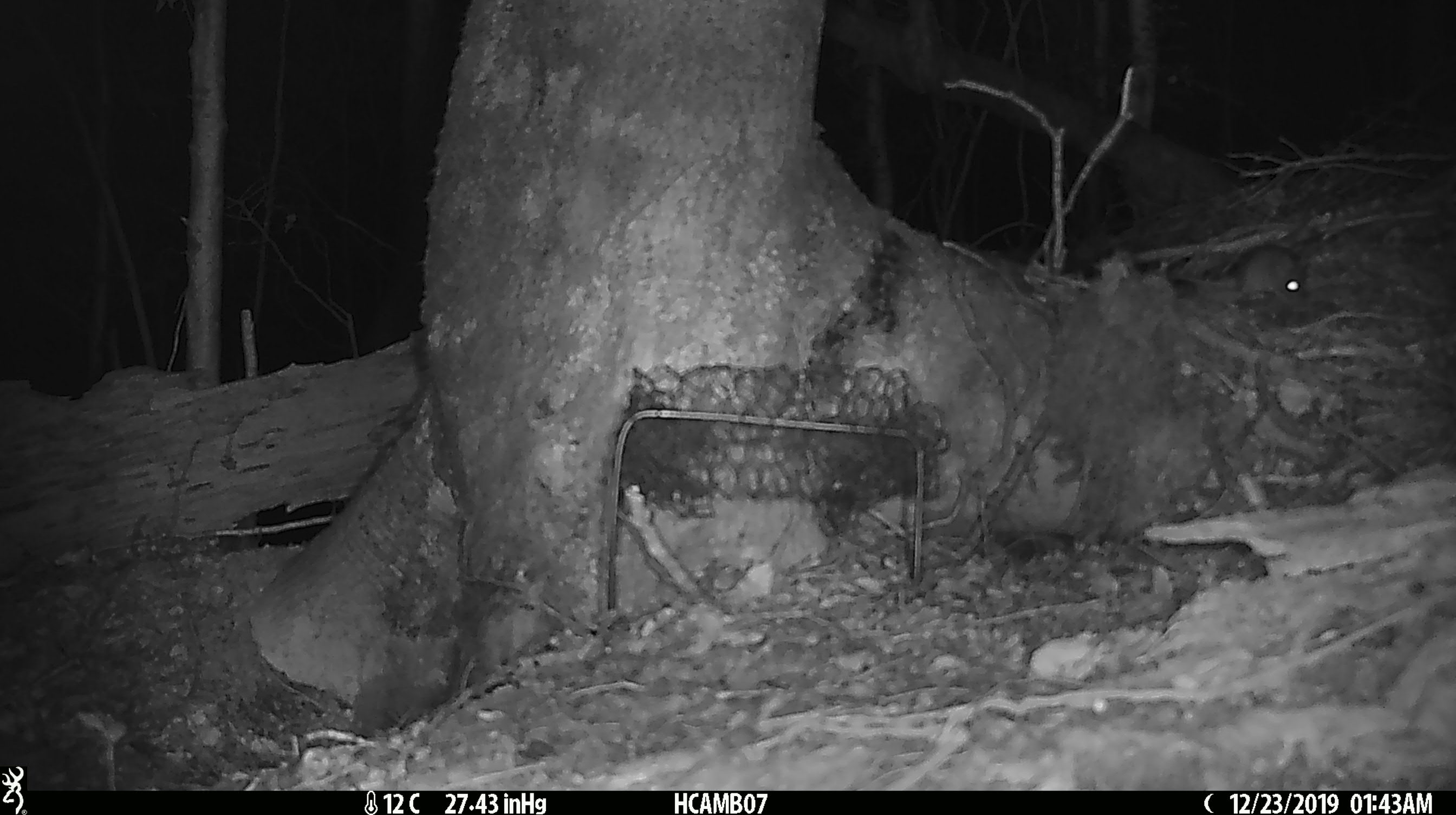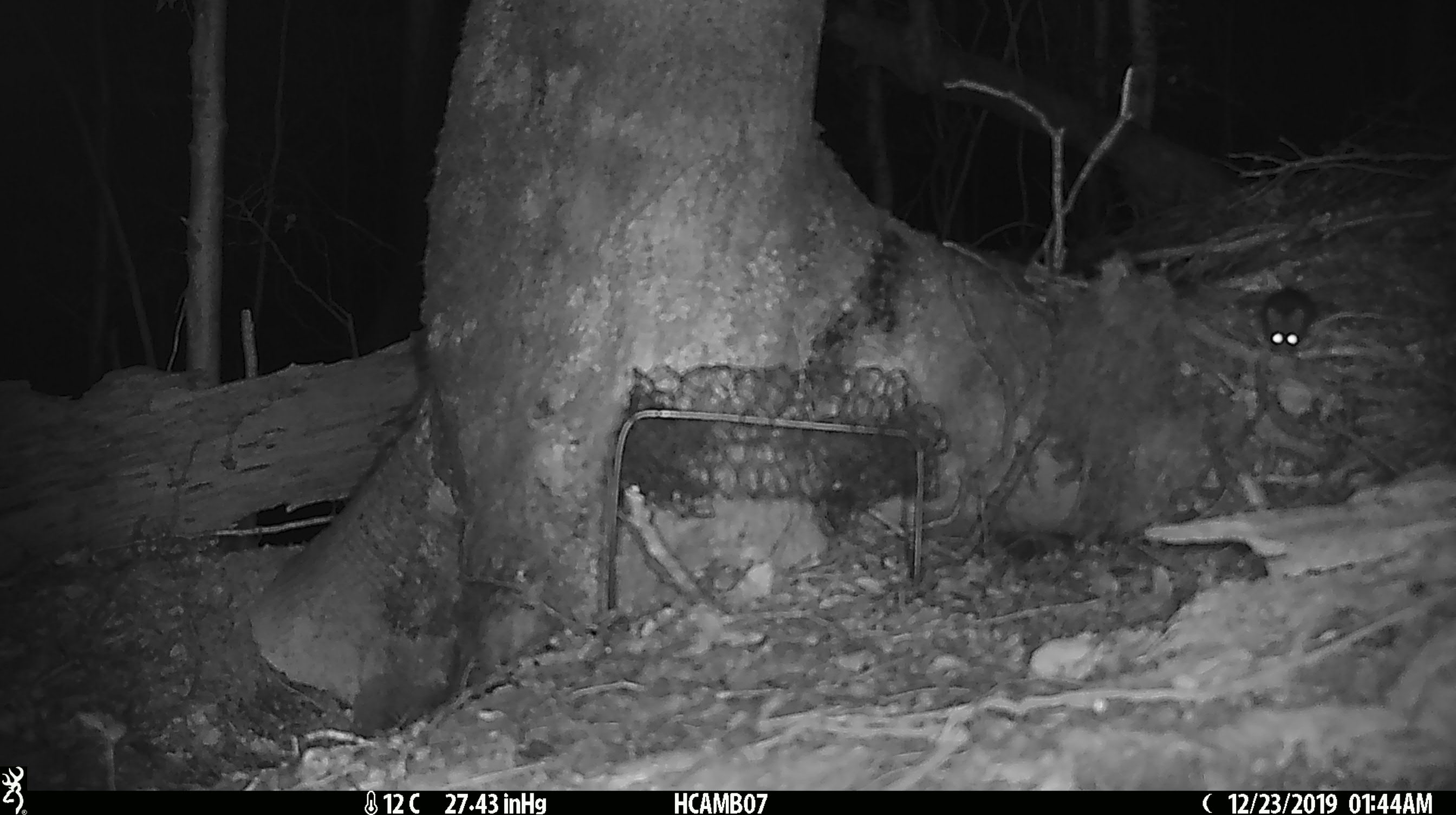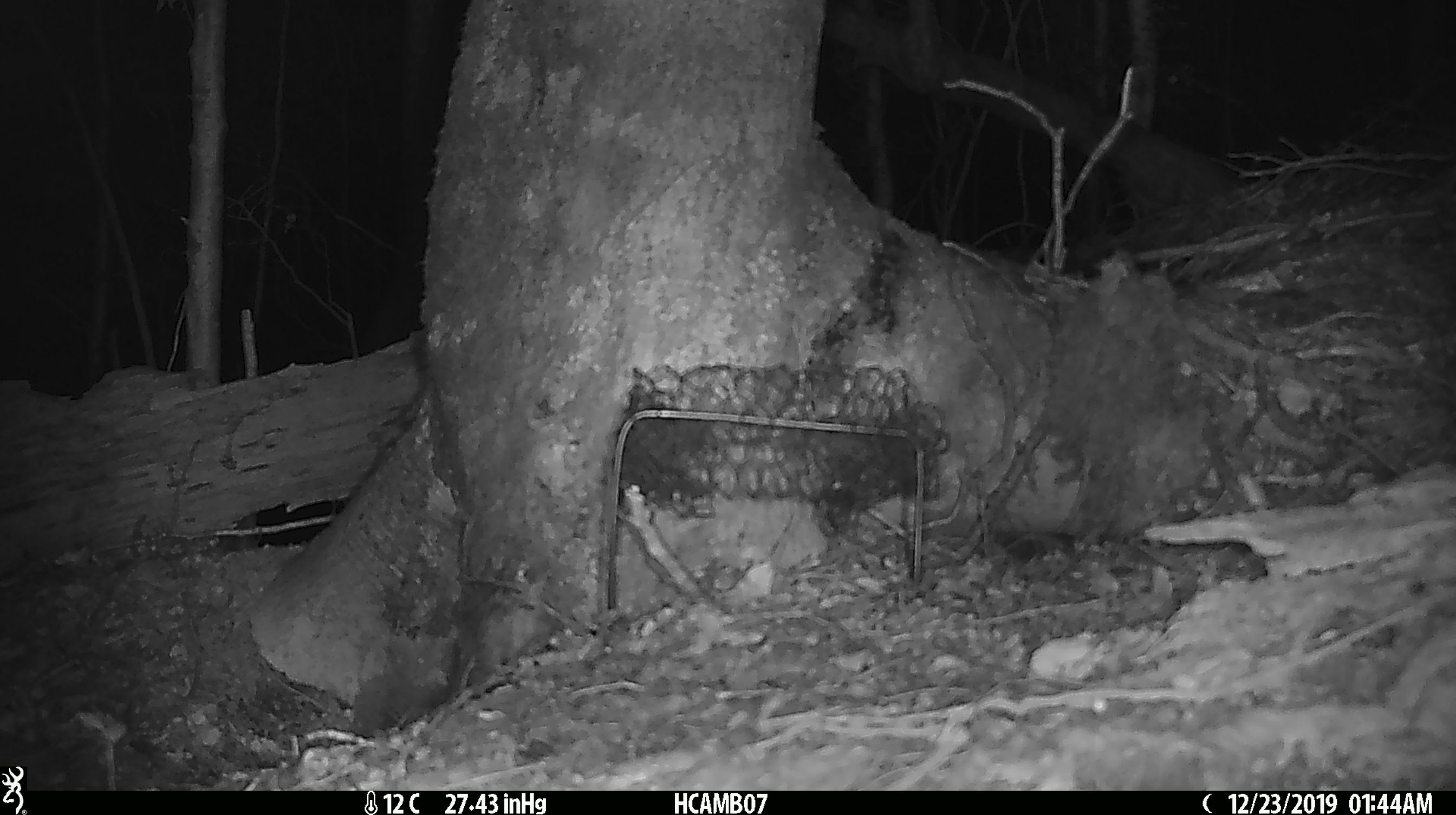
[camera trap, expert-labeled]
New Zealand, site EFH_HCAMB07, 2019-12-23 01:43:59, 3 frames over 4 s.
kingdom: Animalia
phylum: Chordata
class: Mammalia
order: Rodentia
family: Muridae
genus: Mus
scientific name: Mus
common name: mouse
Mouse (Mus).